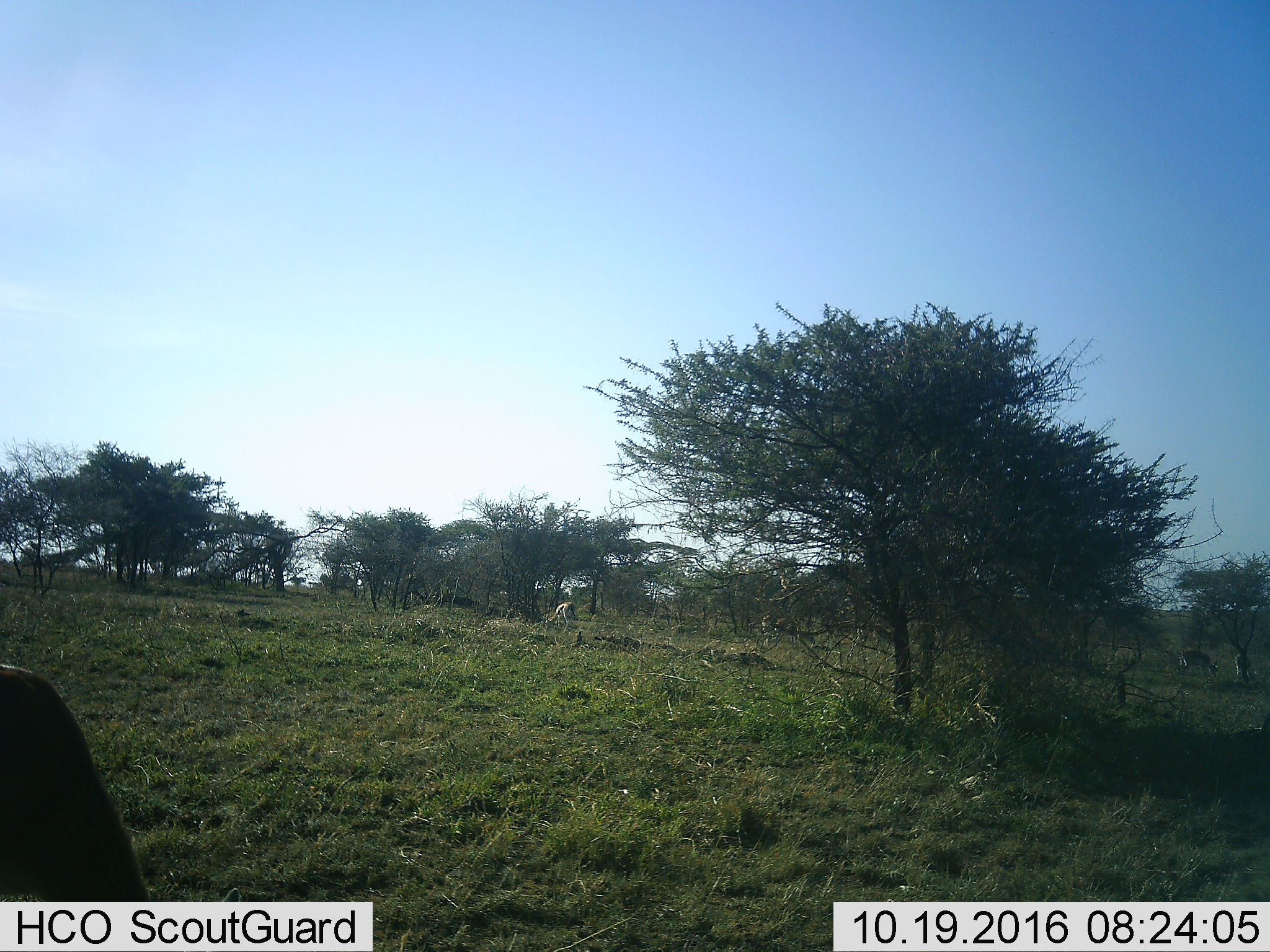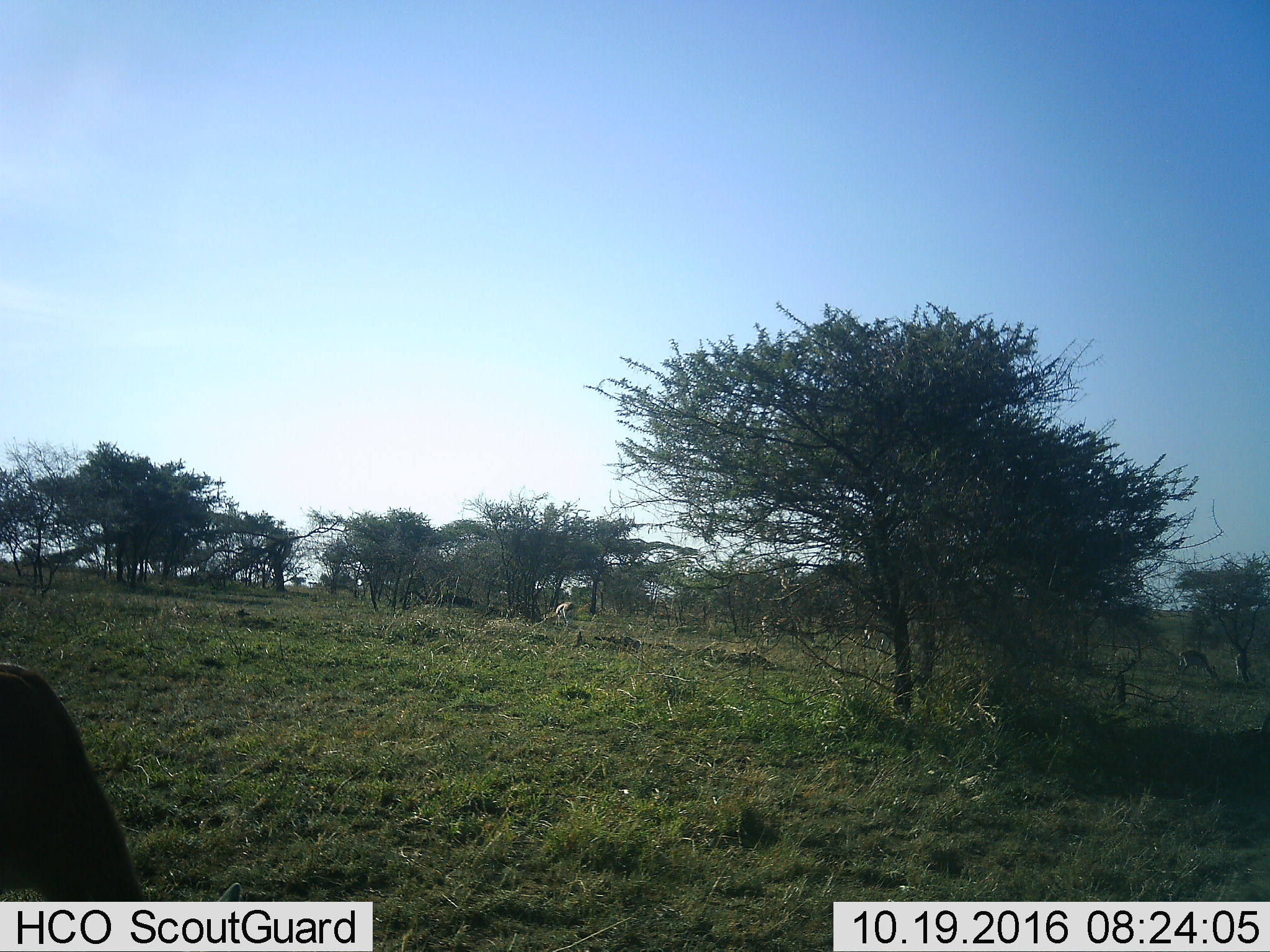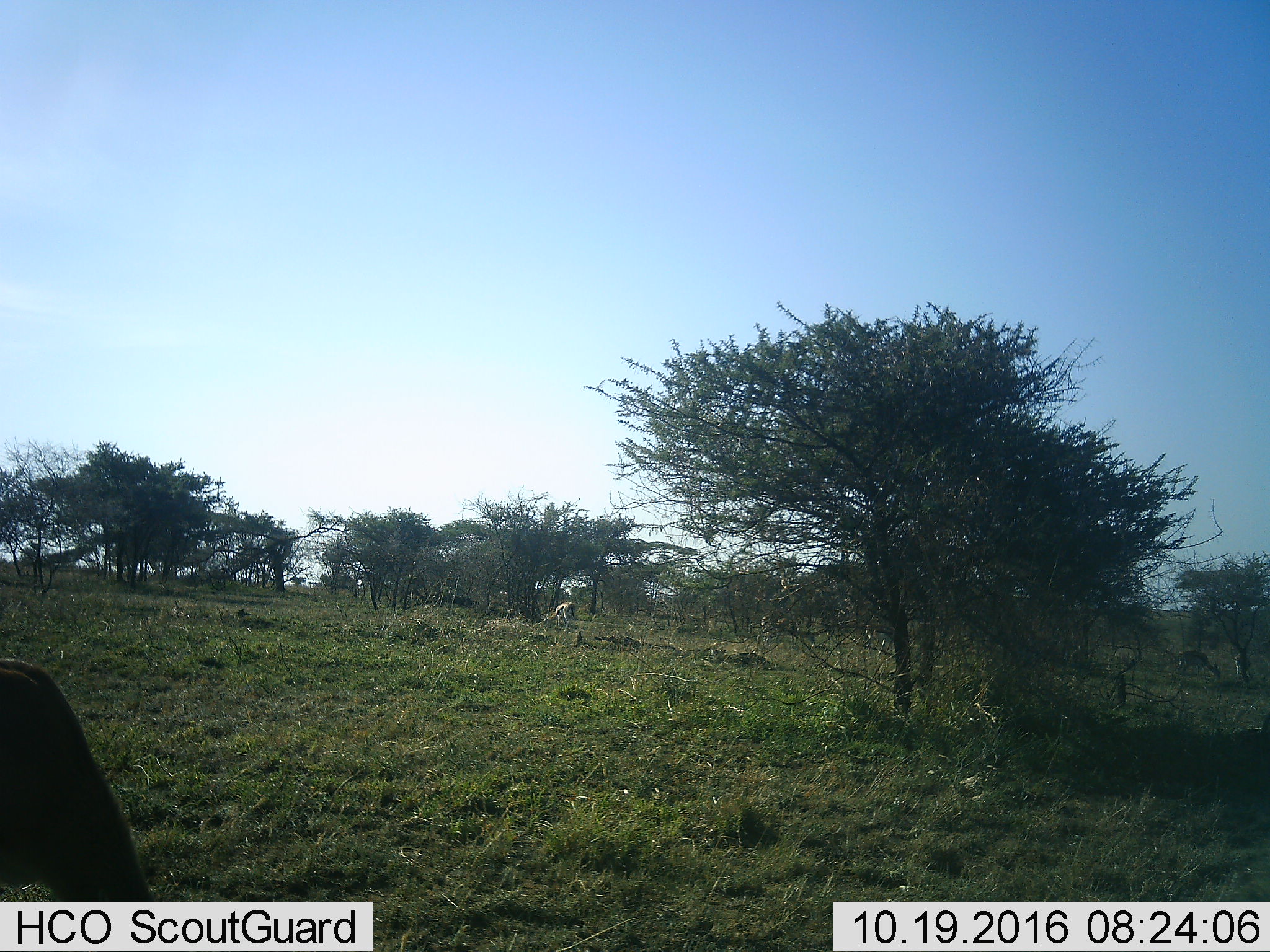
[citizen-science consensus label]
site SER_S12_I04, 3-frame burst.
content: unidentified animal